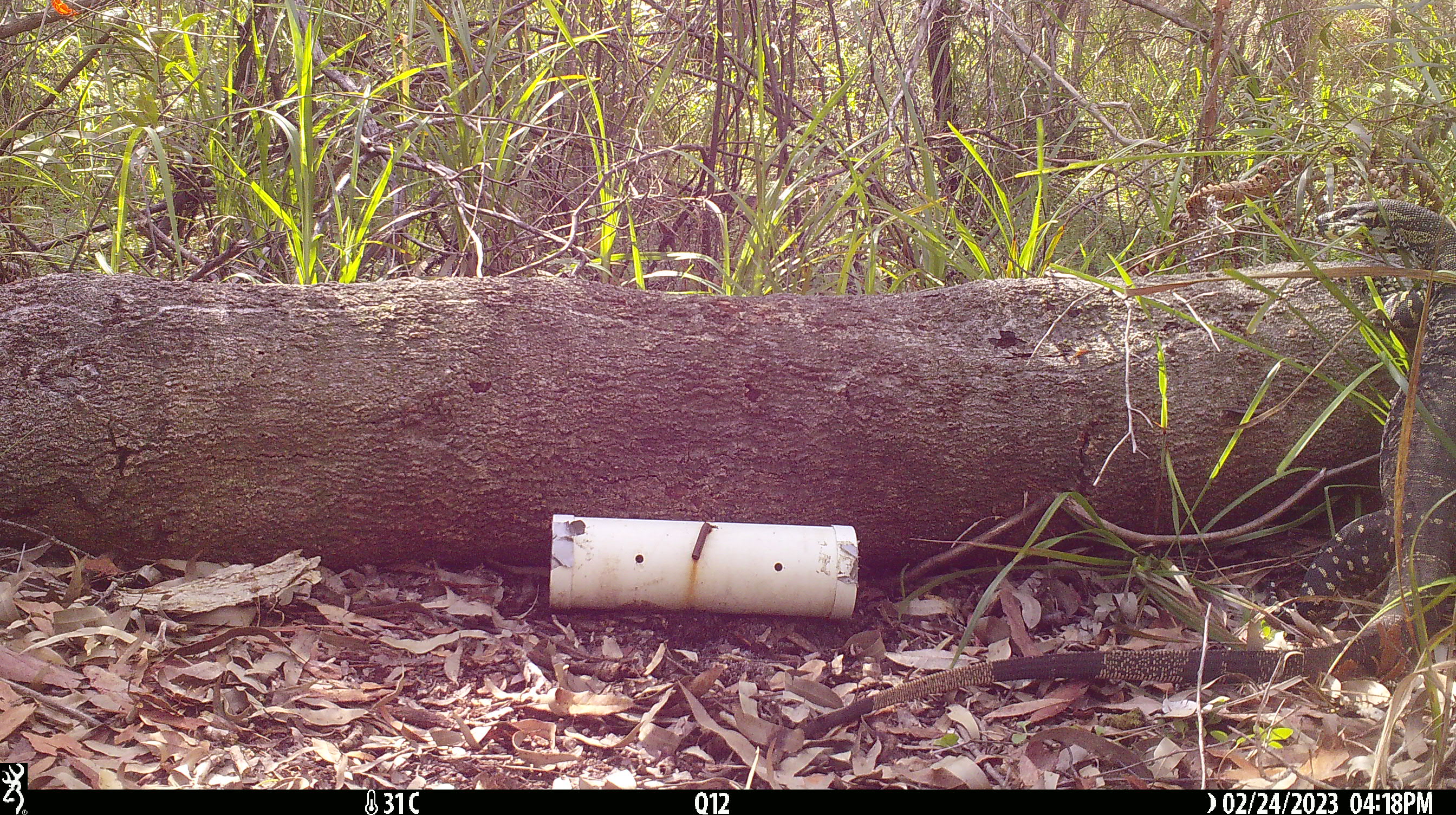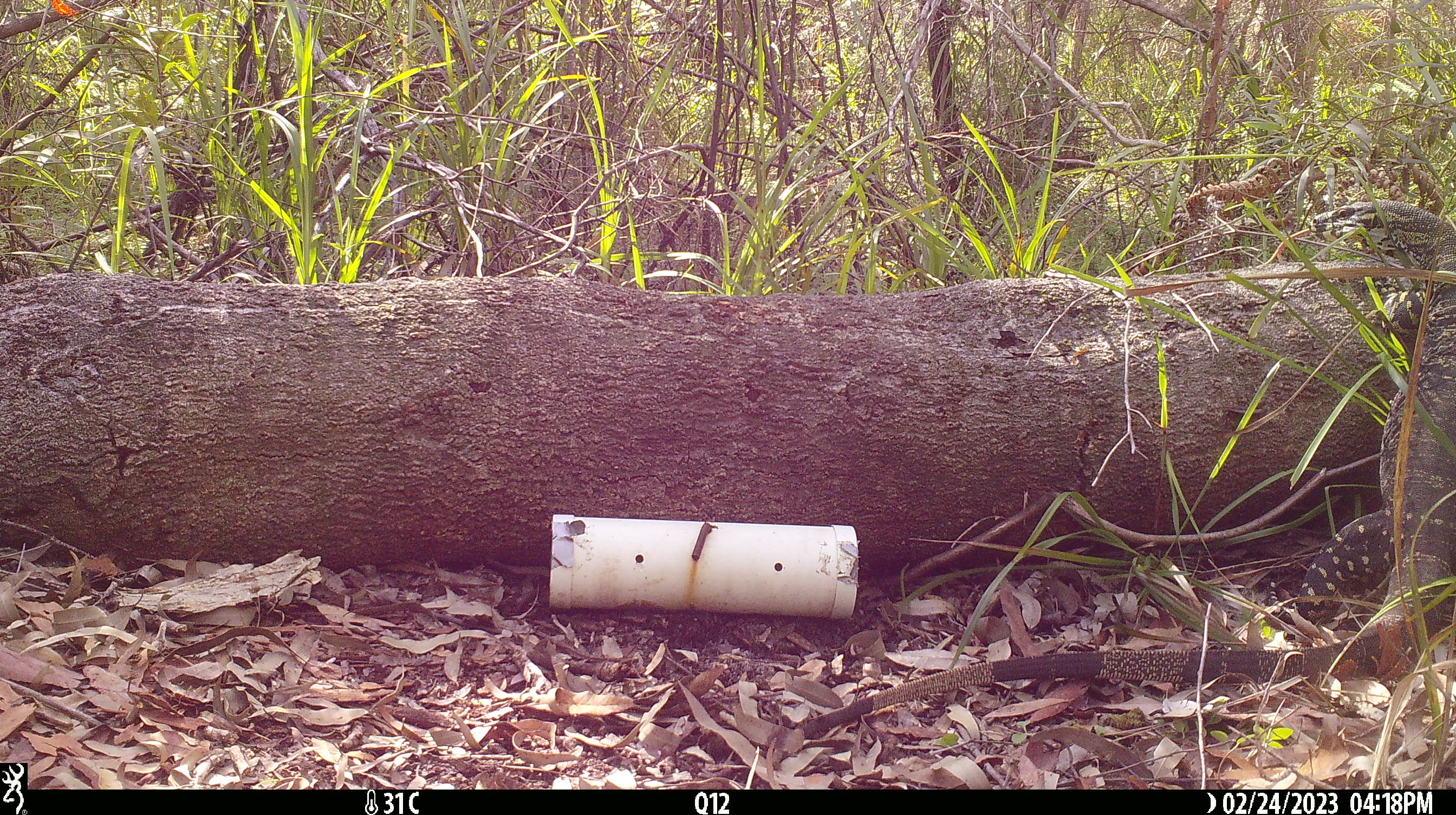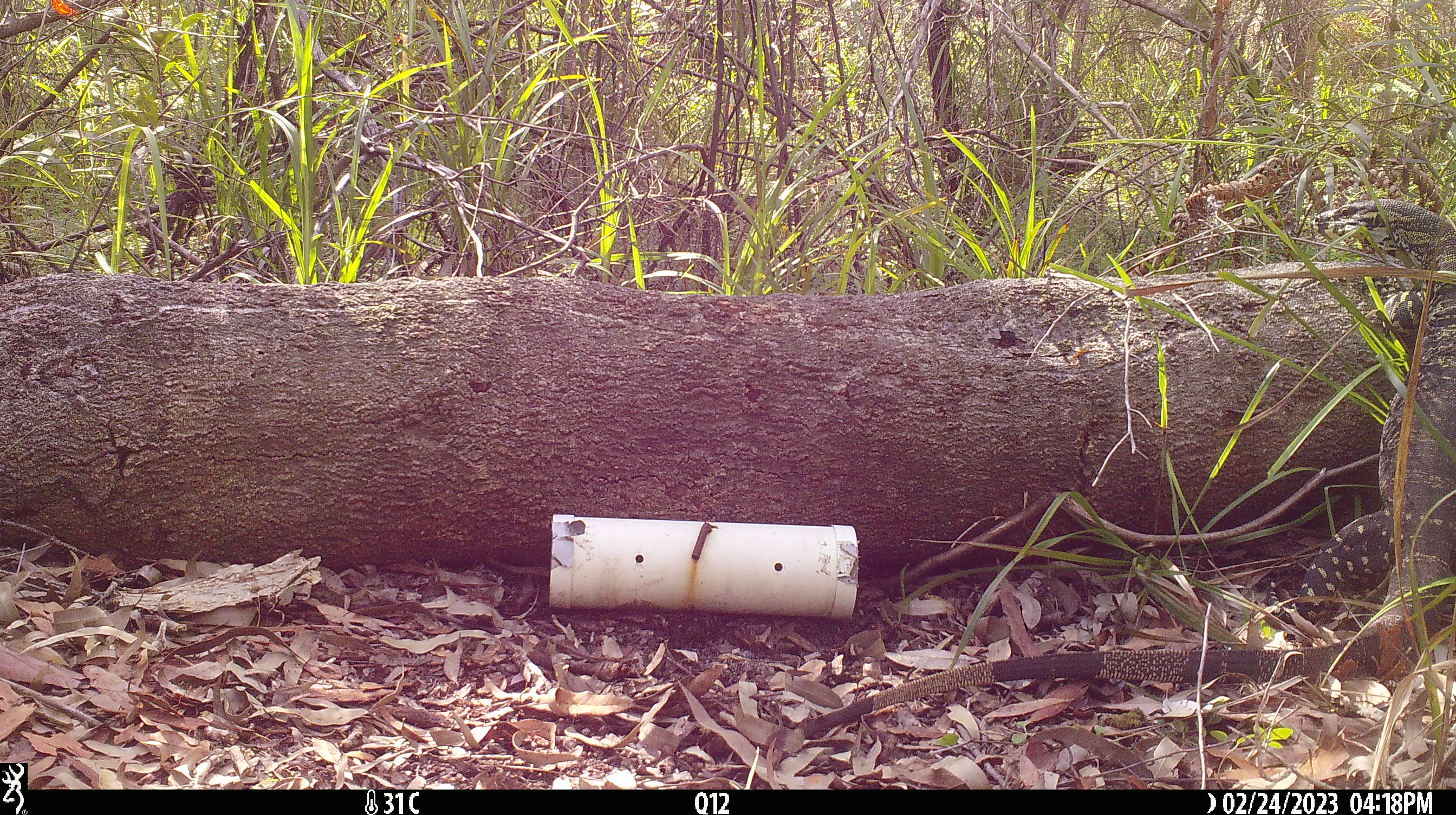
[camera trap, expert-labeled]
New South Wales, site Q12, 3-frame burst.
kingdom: Animalia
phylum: Chordata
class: Reptilia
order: Squamata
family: Varanidae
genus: Varanus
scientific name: Varanus varius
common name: lace monitor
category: goanna